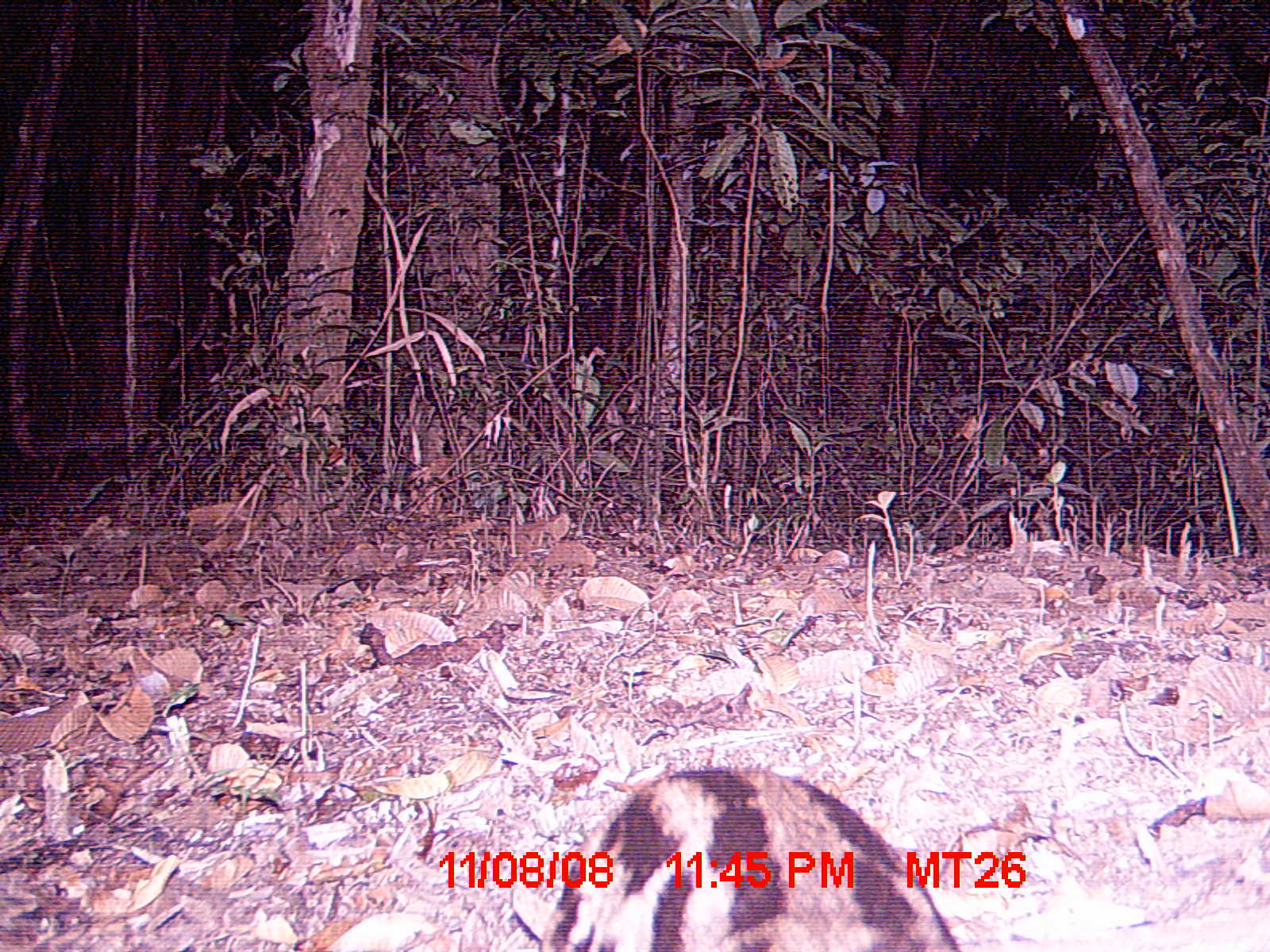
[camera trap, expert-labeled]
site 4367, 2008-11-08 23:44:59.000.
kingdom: Animalia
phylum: Chordata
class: Mammalia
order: Carnivora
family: Eupleridae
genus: Fossa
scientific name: Fossa fossana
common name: fanaloka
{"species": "Fossa fossana (fanaloka)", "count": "1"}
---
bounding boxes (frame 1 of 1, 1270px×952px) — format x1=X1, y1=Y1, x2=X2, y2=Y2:
fossa fossana: x1=533, y1=764, x2=966, y2=952